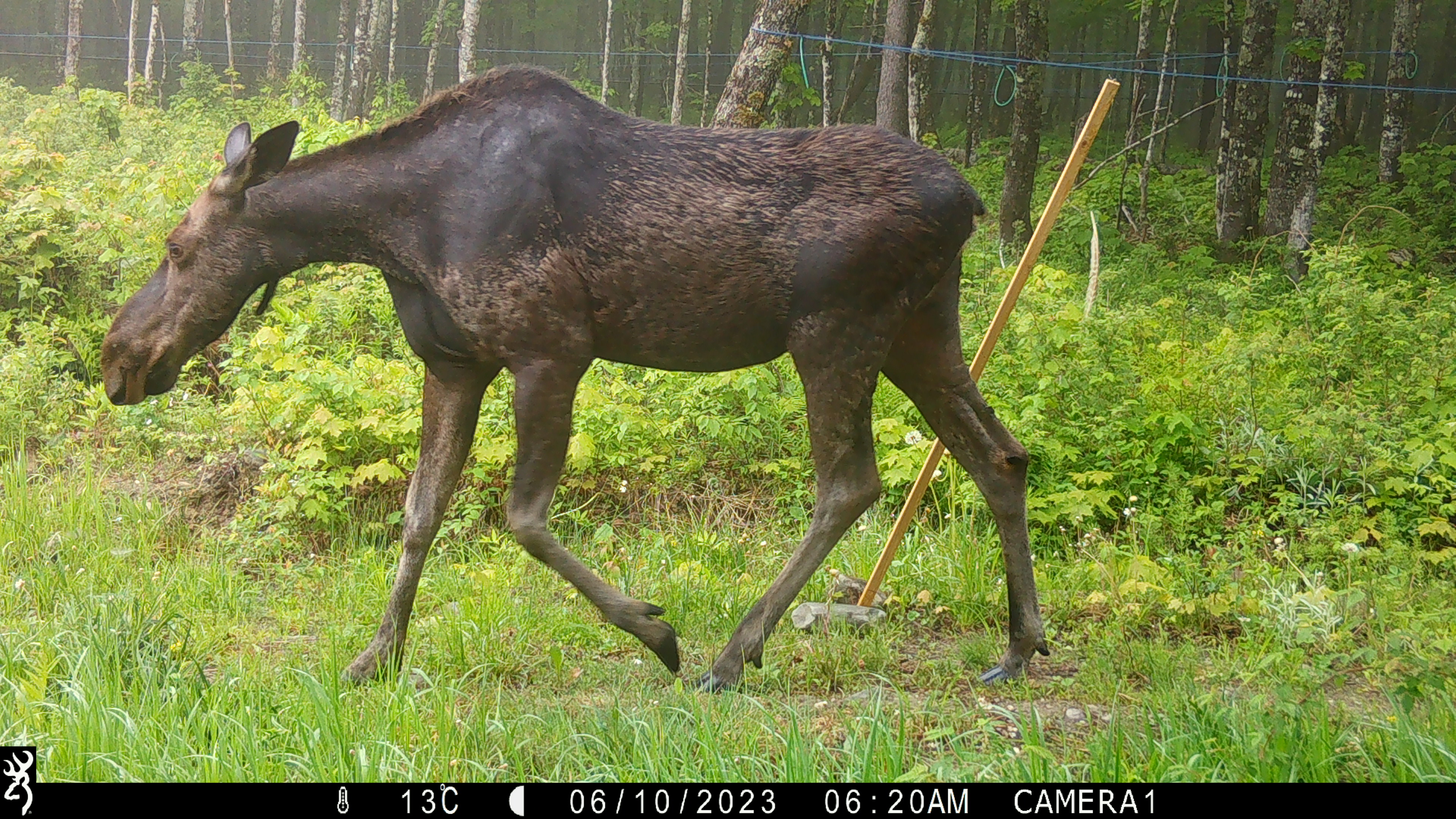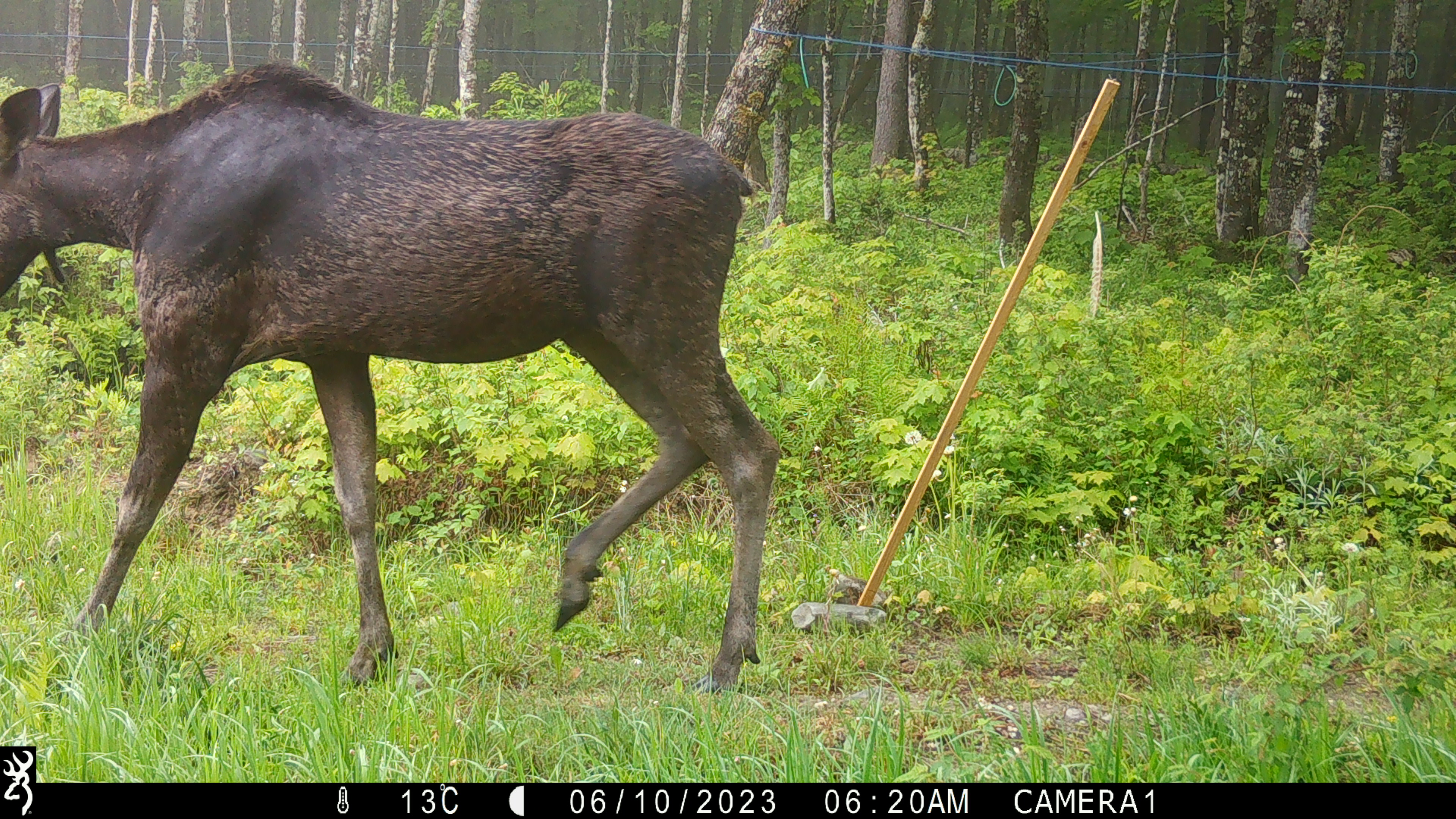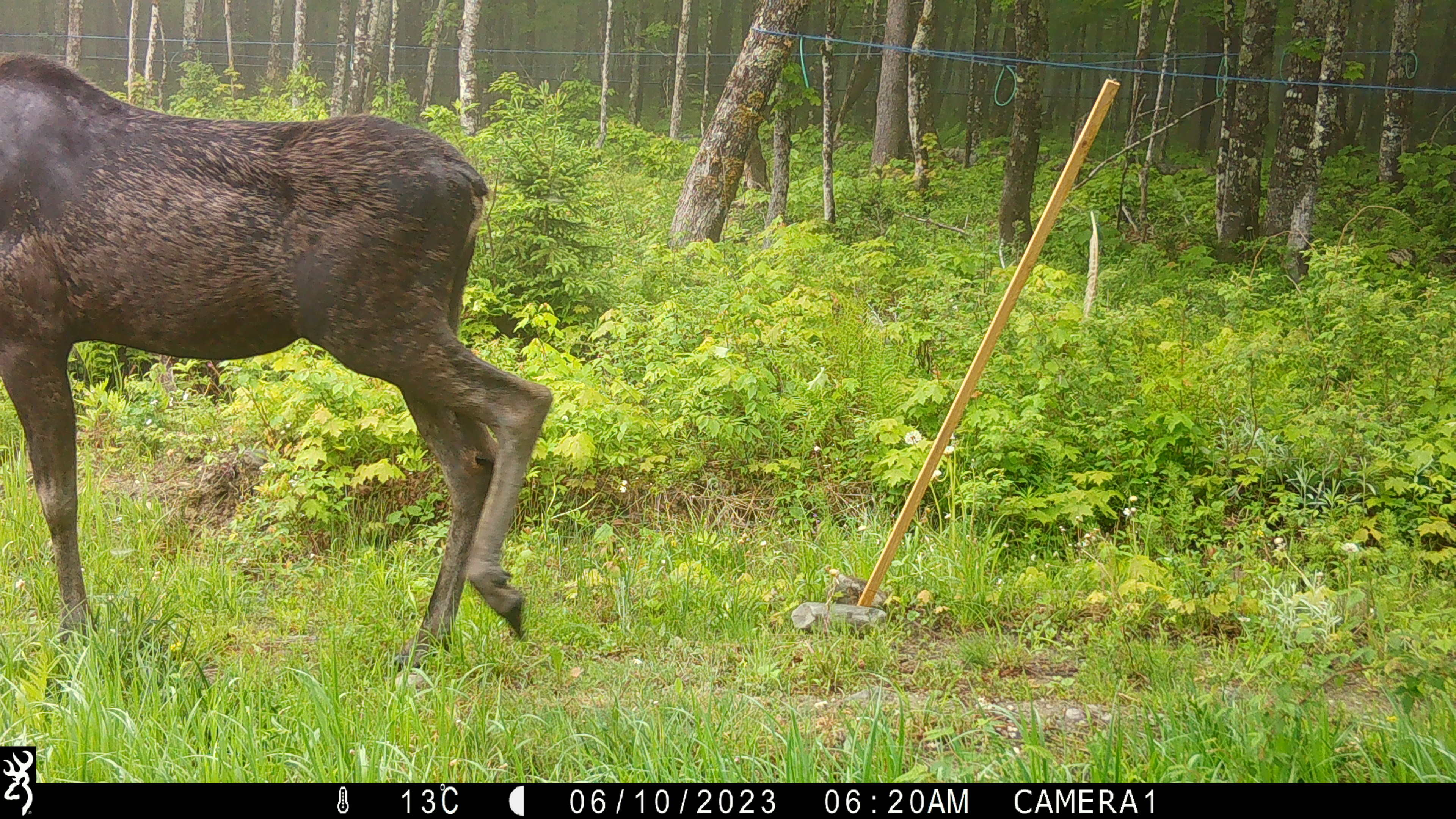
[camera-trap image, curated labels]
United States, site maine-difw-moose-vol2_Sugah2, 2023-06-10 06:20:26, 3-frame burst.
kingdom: Animalia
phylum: Chordata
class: Mammalia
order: Artiodactyla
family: Cervidae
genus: Alces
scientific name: Alces alces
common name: moose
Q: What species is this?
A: Moose (Alces alces).